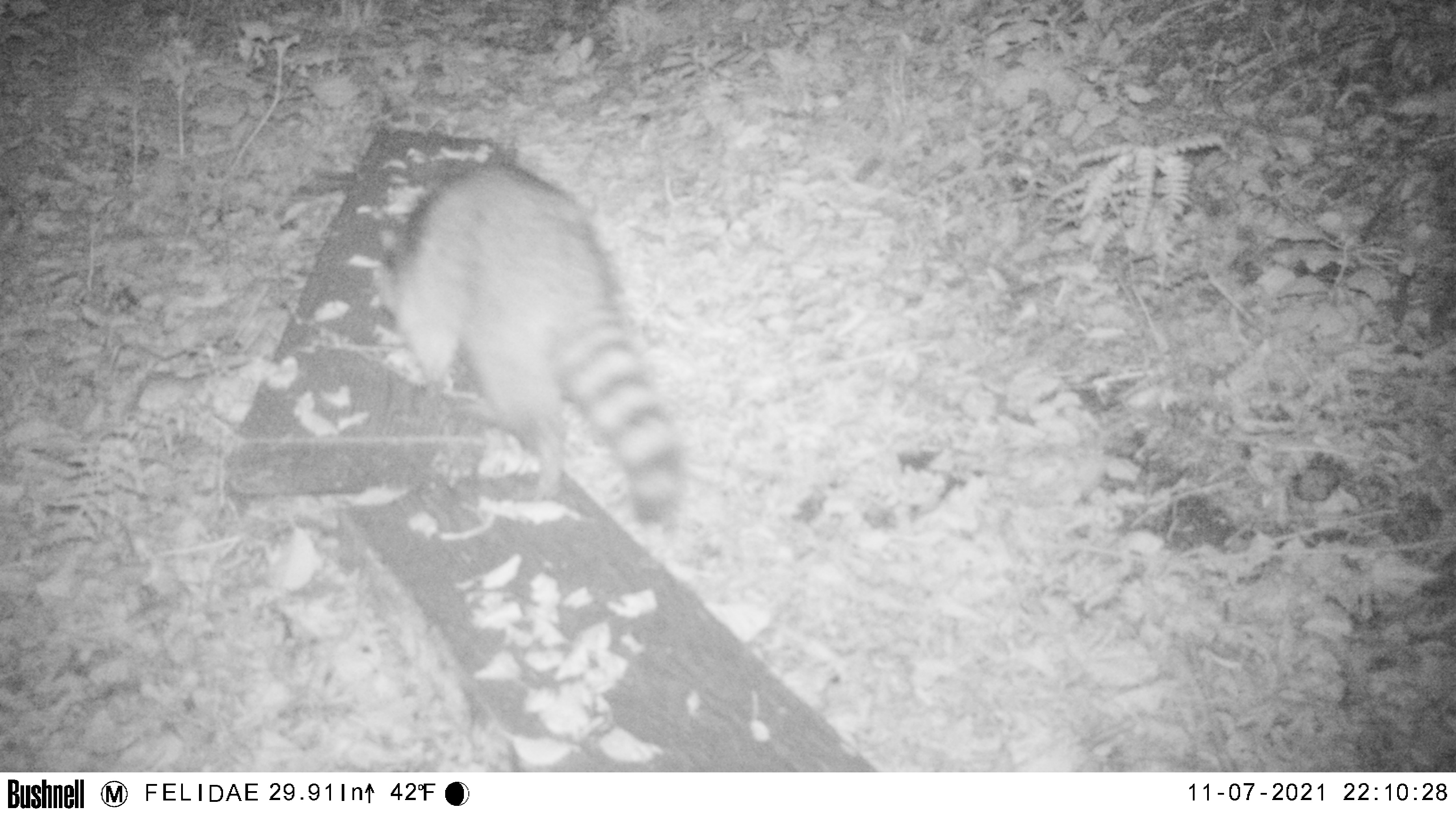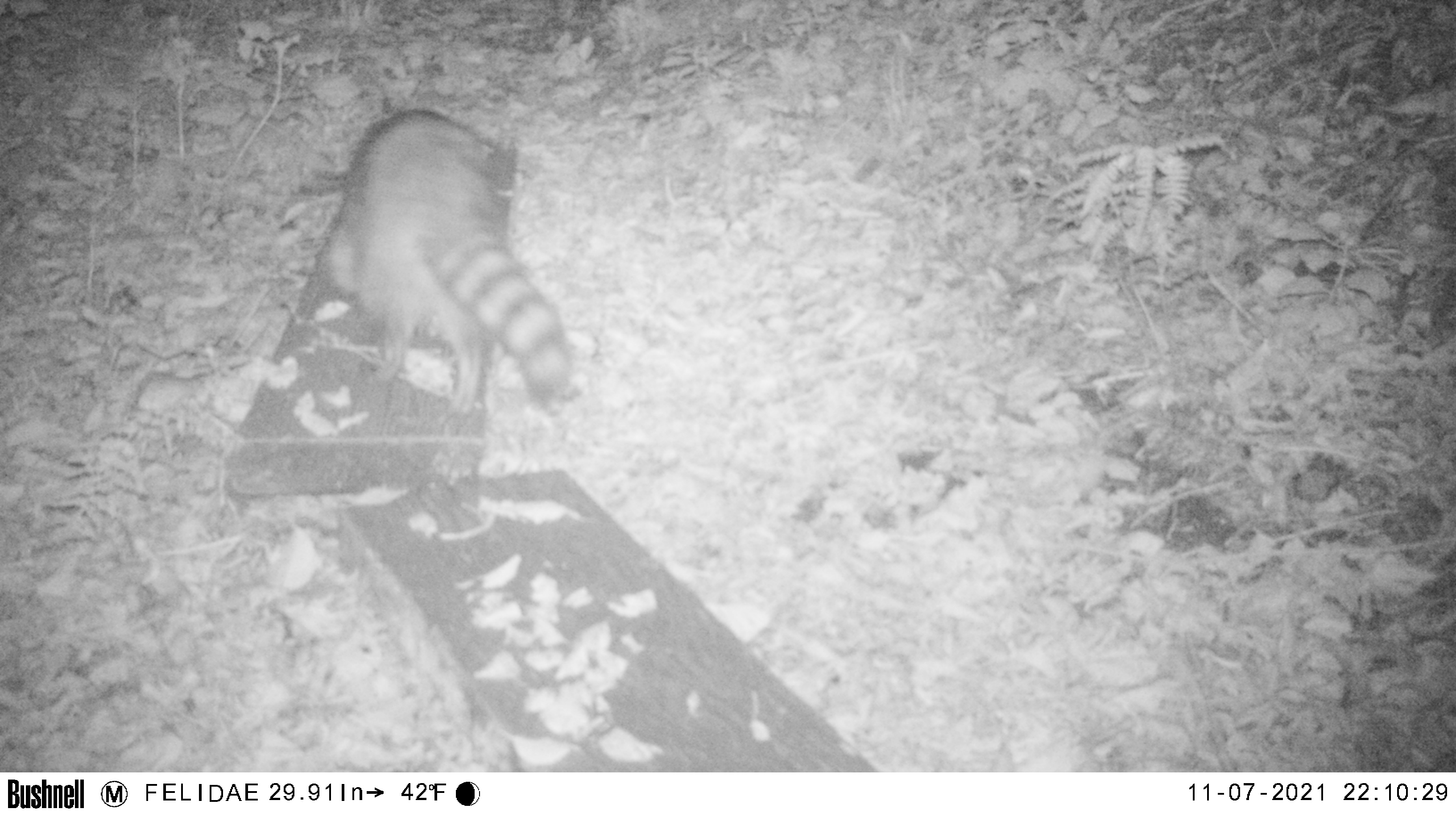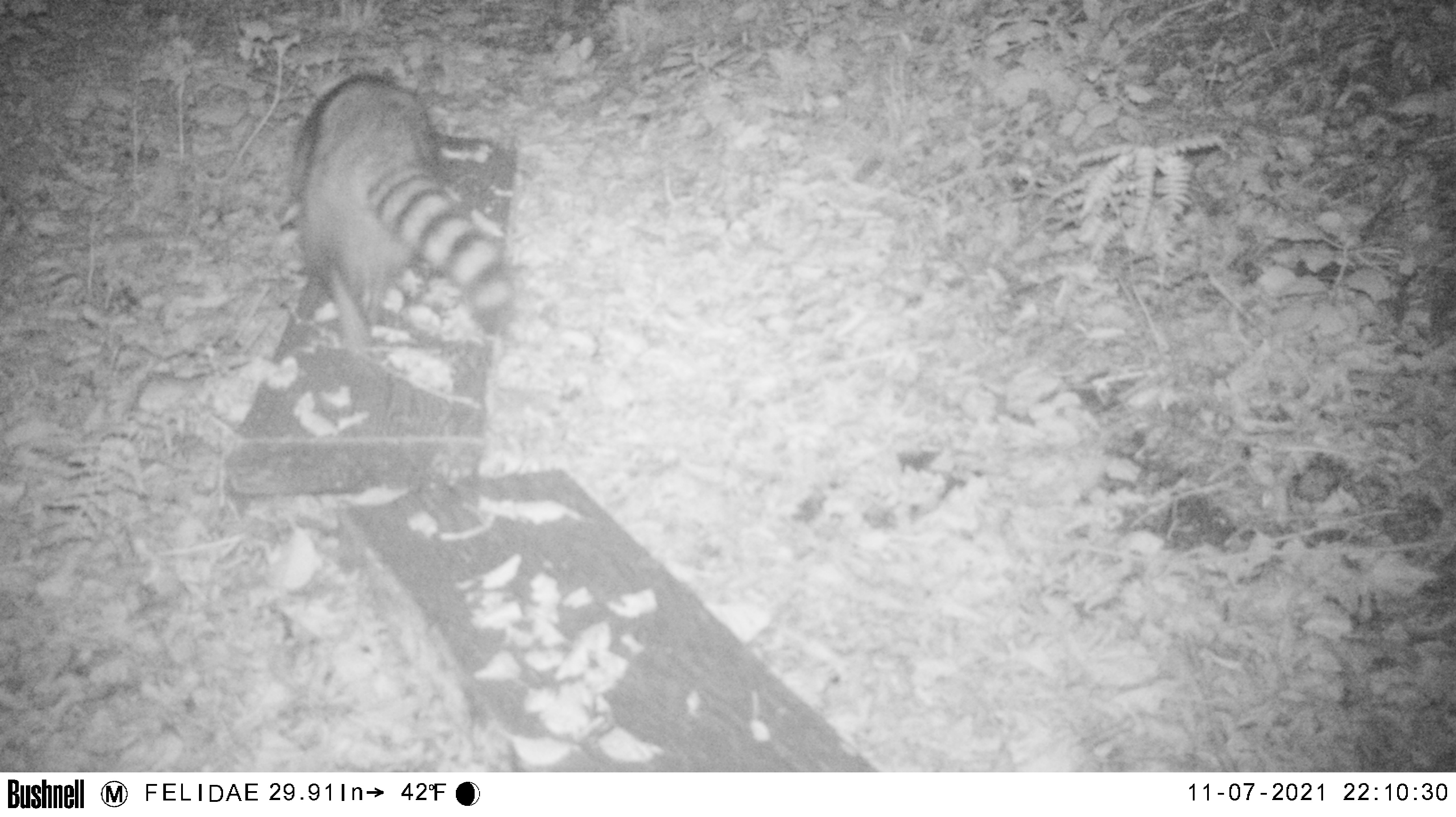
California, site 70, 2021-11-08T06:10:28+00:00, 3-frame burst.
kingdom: Animalia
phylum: Chordata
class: Mammalia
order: Carnivora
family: Procyonidae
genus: Procyon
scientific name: Procyon lotor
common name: raccoon